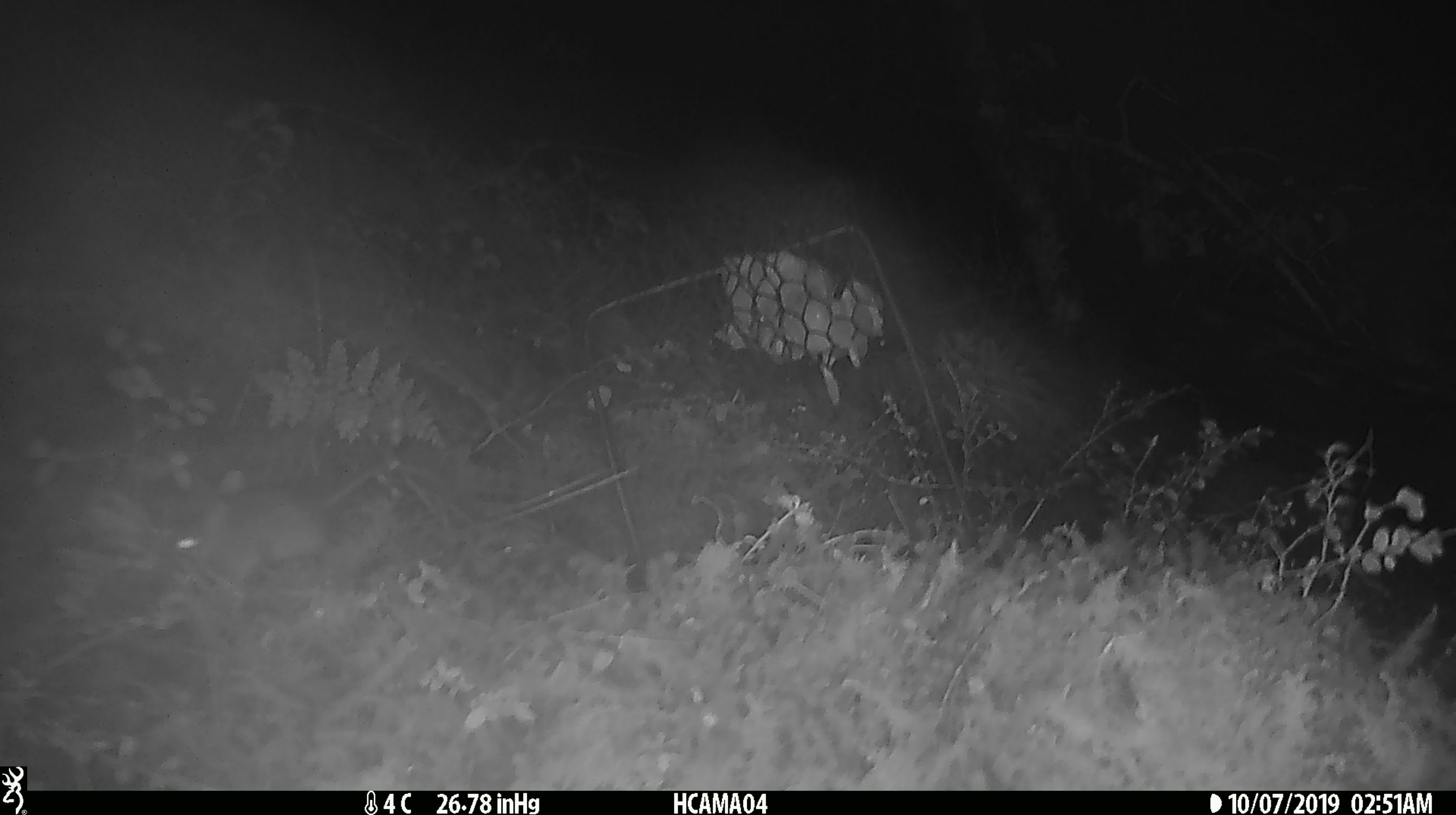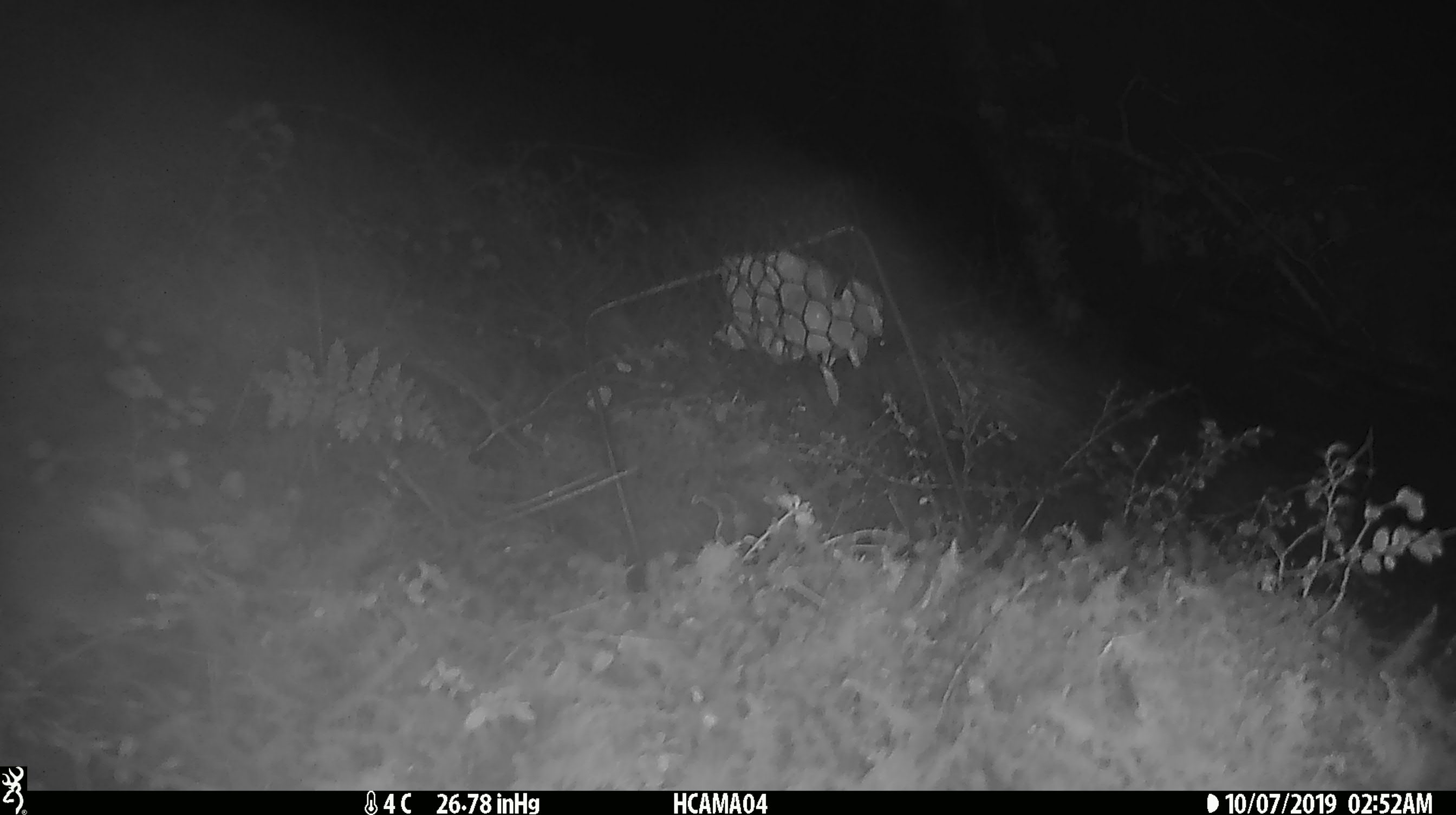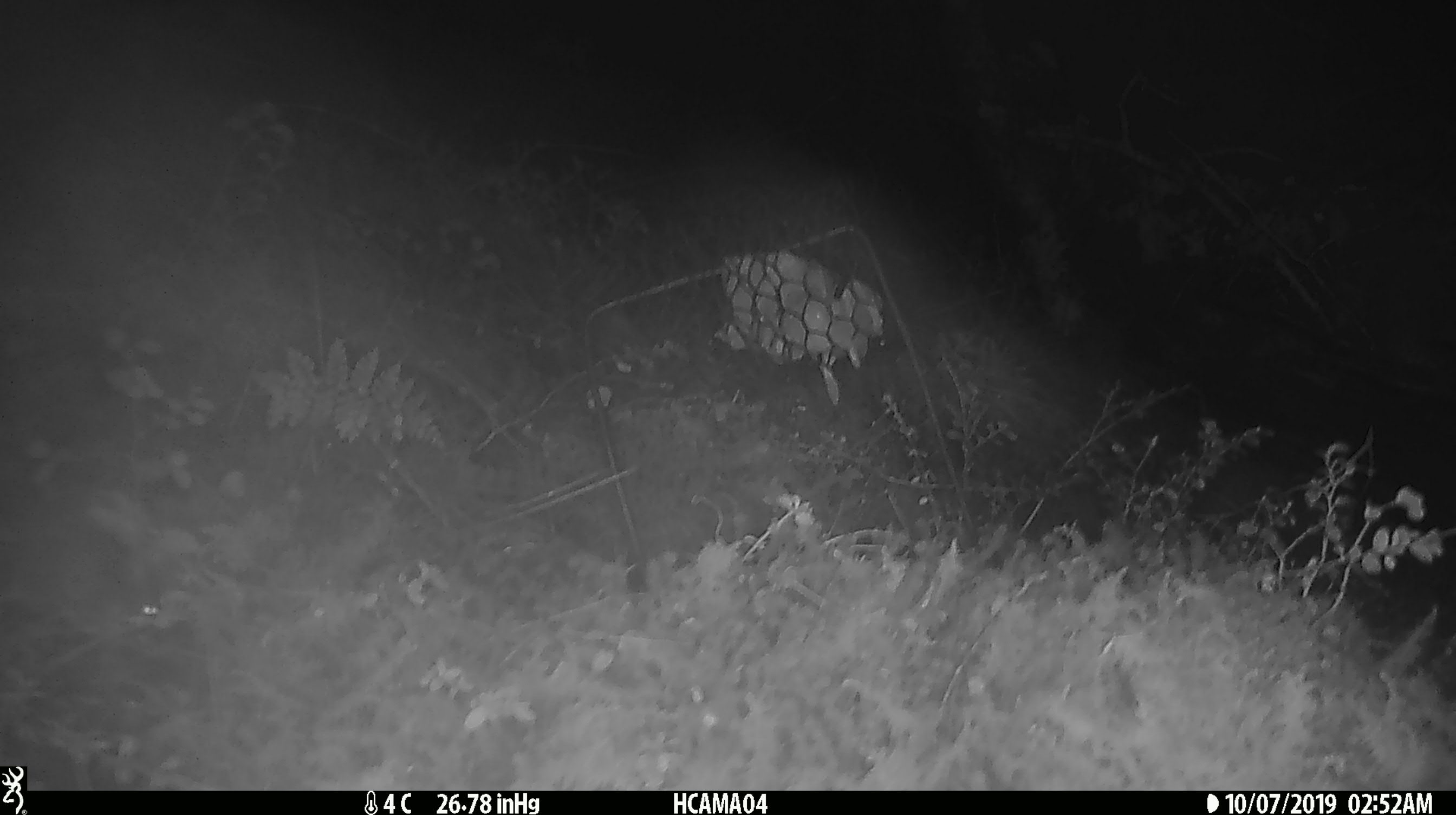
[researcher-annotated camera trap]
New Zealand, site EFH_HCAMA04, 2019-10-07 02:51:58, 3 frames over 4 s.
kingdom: Animalia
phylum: Chordata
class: Mammalia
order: Rodentia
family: Muridae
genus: Mus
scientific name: Mus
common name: mouse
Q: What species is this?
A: Mouse (Mus).